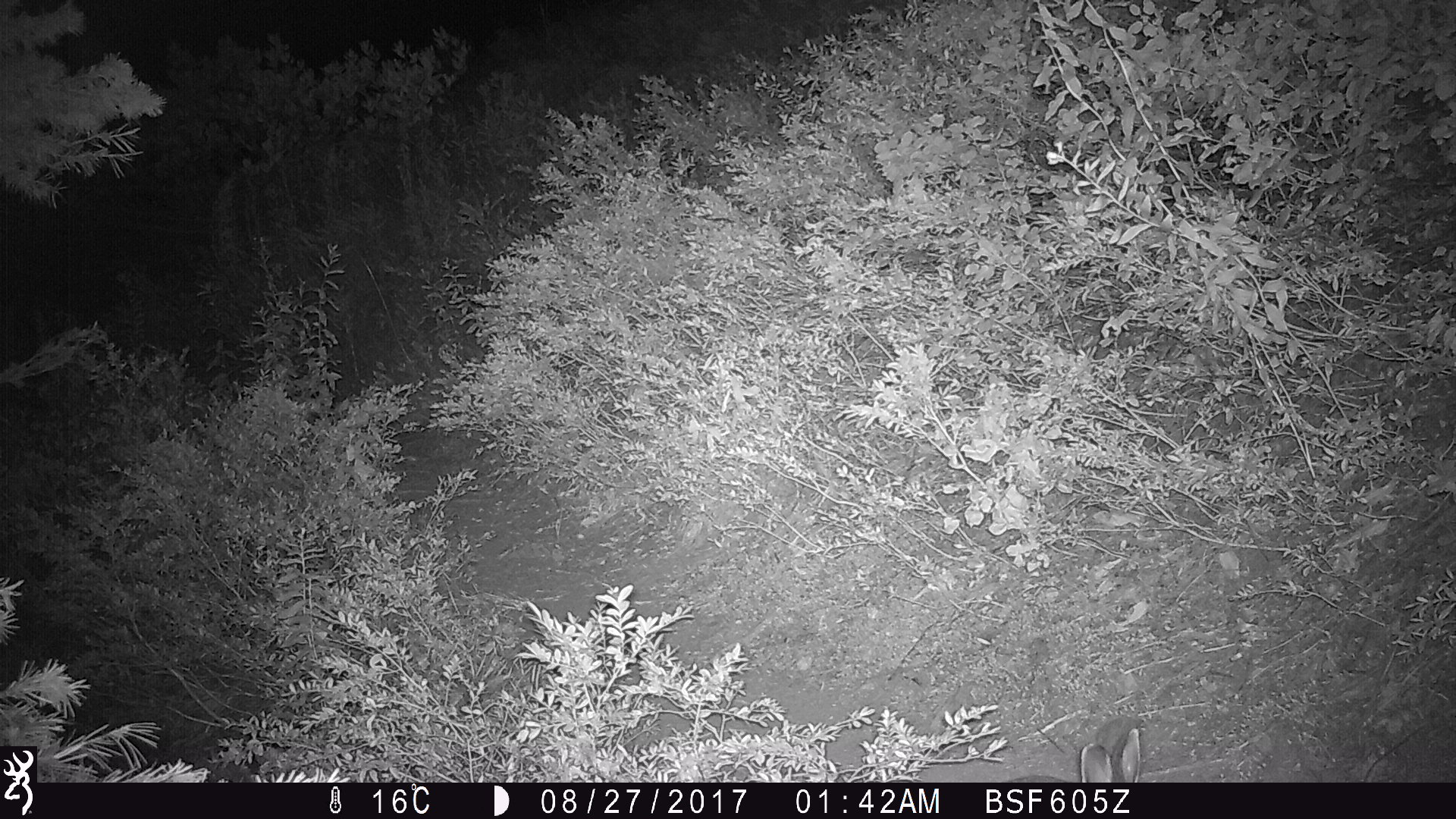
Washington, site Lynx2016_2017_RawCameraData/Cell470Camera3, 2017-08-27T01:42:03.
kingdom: Animalia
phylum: Chordata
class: Mammalia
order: Lagomorpha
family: Leporidae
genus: Lepus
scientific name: Lepus americanus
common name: snowshoe hare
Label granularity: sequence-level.